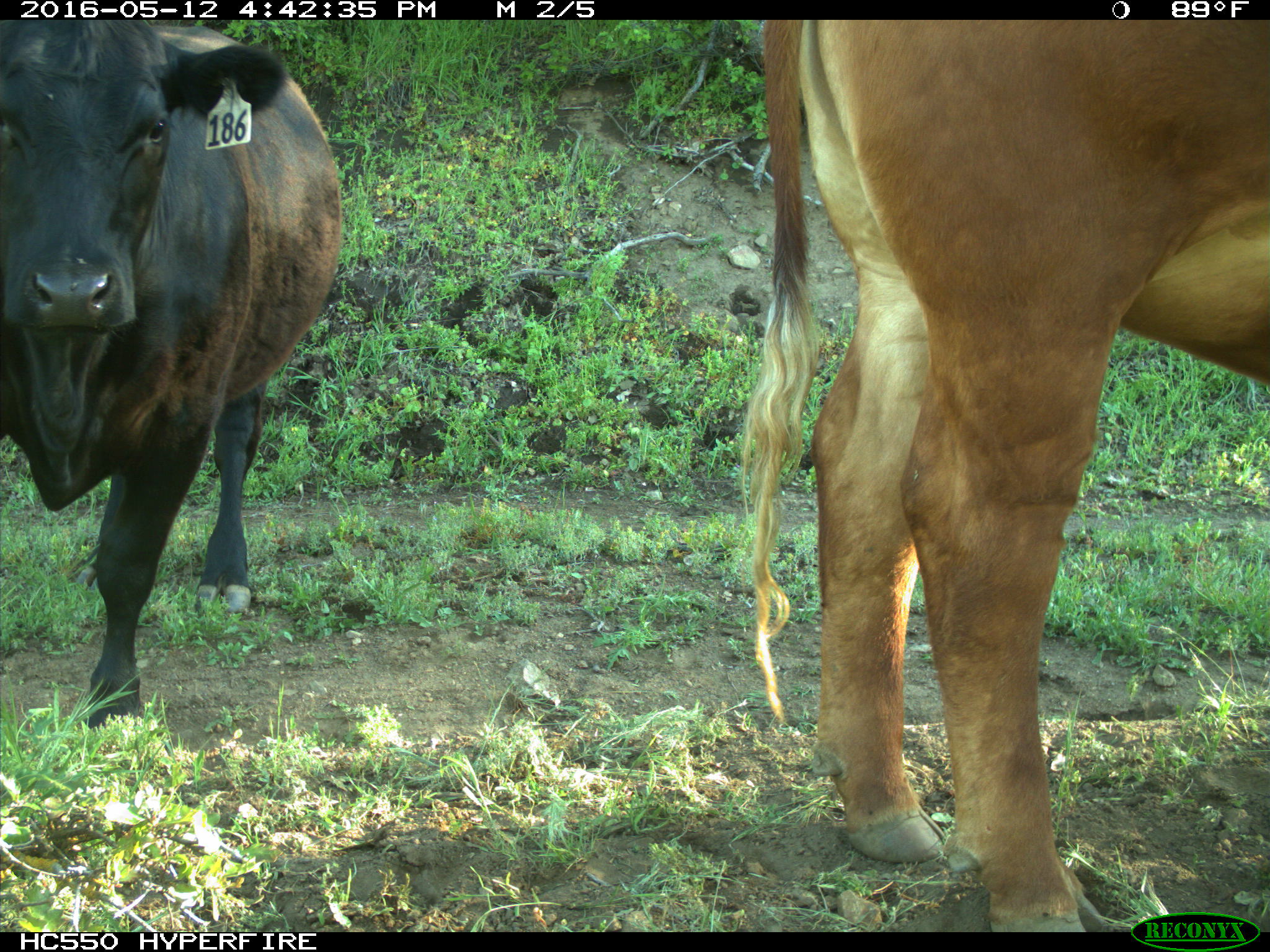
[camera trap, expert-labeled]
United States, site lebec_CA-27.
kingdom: Animalia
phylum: Chordata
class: Mammalia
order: Artiodactyla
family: Bovidae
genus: Bos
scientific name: Bos taurus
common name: domestic cow